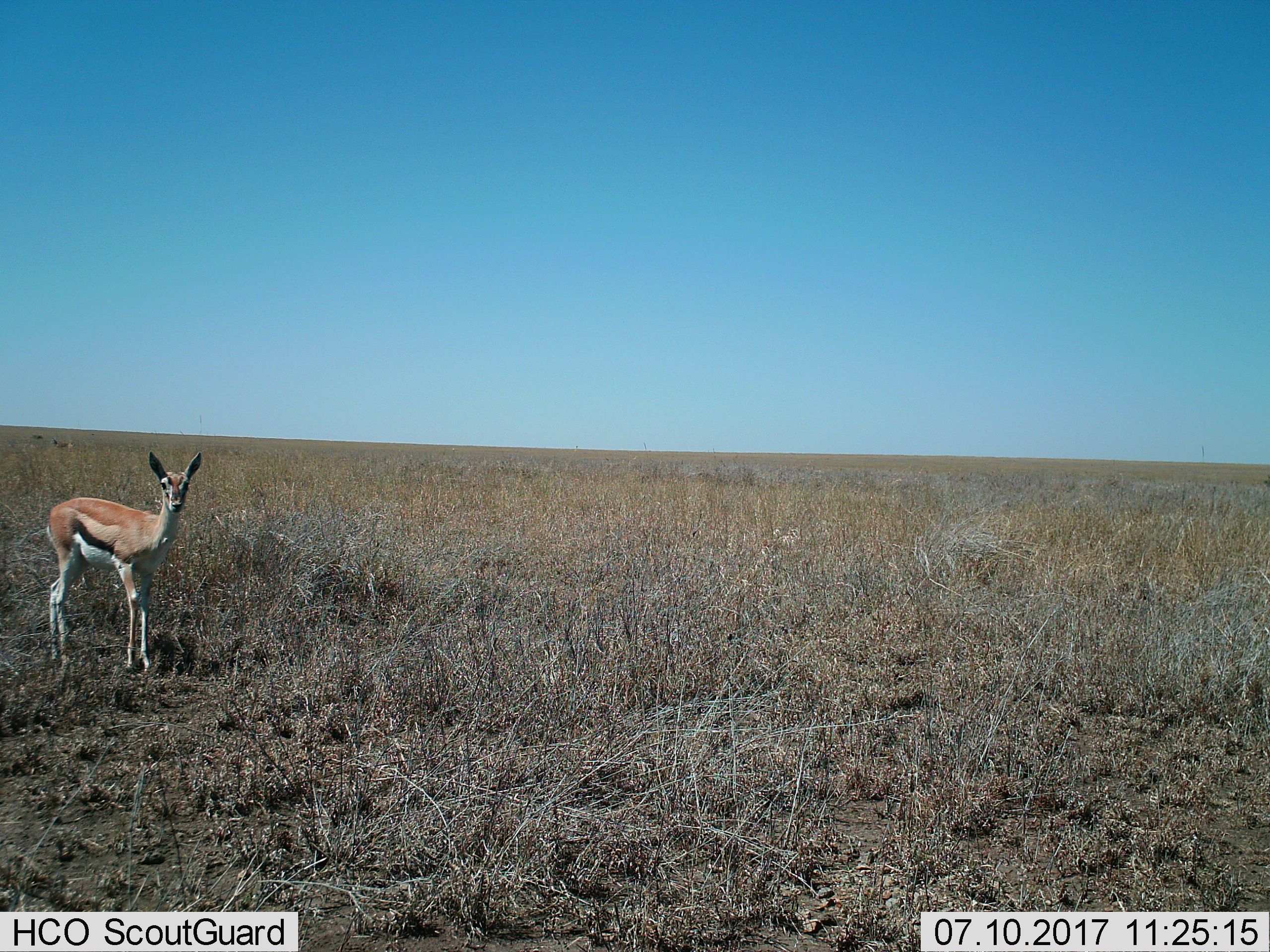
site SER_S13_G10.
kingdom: Animalia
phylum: Chordata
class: Mammalia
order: Artiodactyla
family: Bovidae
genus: Eudorcas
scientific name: Eudorcas thomsonii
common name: thomson's gazelle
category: gazellethomsons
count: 1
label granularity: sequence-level